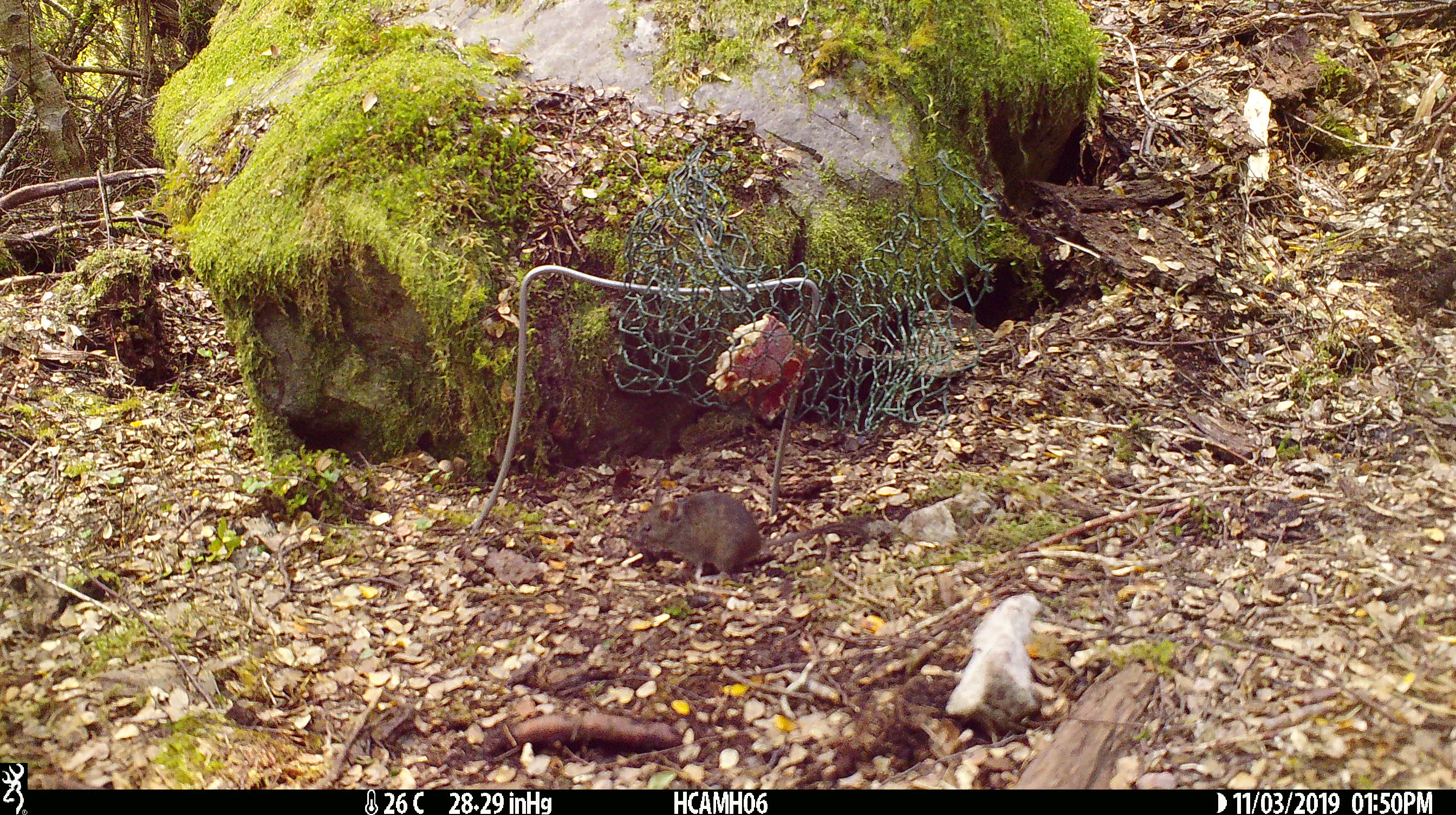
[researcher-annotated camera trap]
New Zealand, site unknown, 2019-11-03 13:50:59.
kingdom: Animalia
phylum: Chordata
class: Mammalia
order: Rodentia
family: Muridae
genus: Mus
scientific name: Mus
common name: mouse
Mouse (Mus).